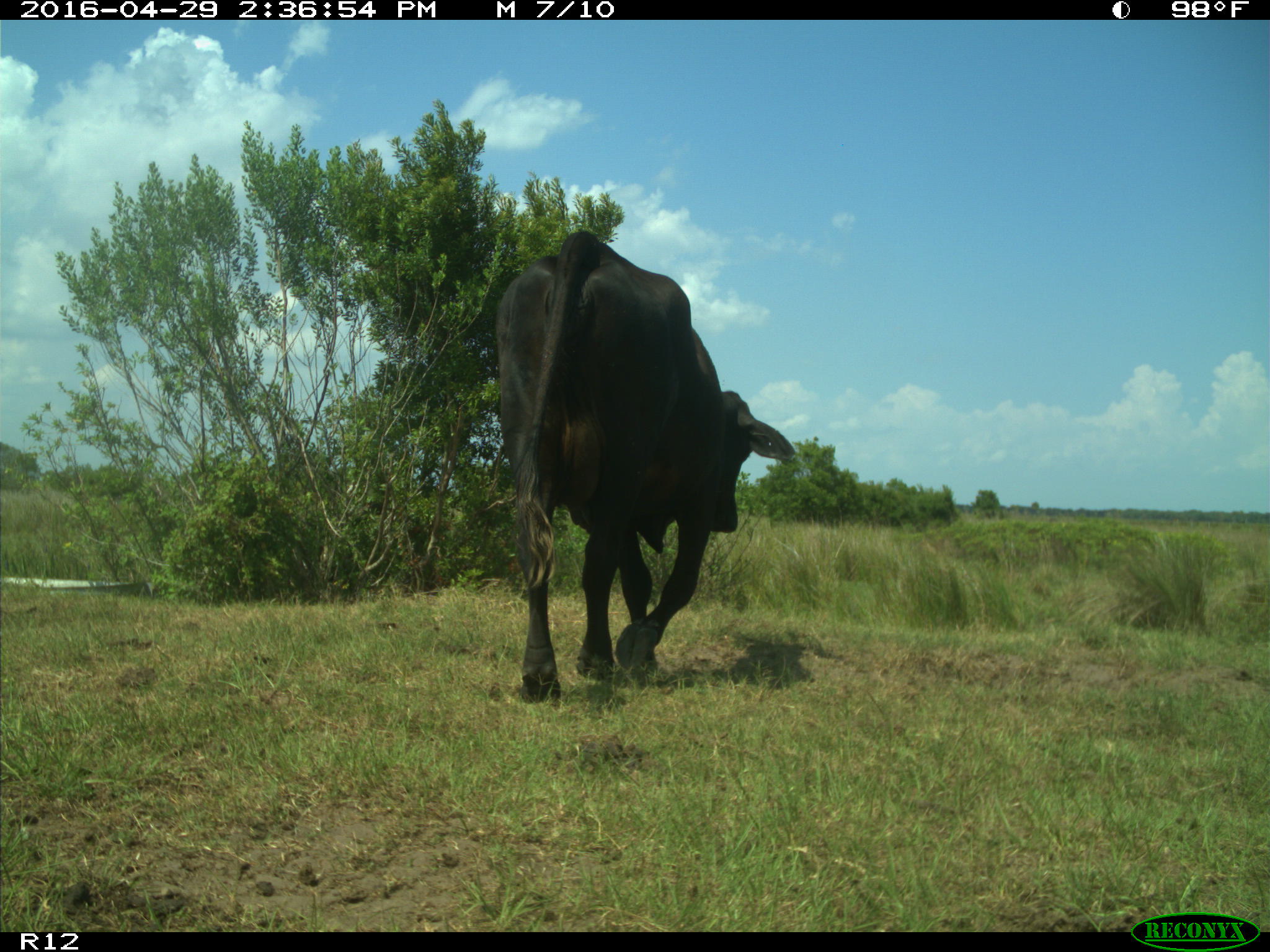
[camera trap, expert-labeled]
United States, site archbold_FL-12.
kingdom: Animalia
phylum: Chordata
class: Mammalia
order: Artiodactyla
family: Bovidae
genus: Bos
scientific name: Bos taurus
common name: domestic cow